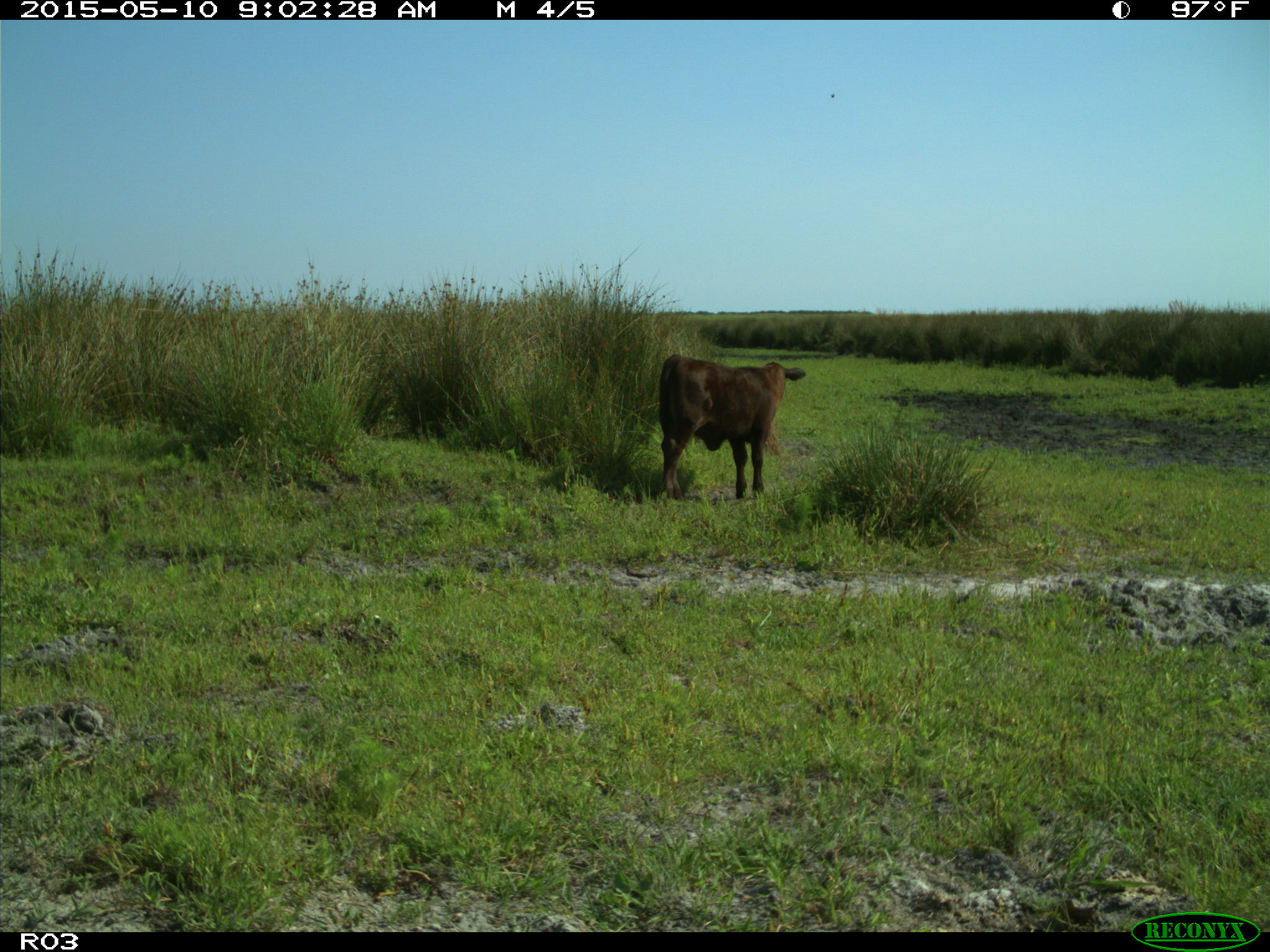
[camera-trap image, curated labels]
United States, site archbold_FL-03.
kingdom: Animalia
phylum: Chordata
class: Mammalia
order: Artiodactyla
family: Bovidae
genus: Bos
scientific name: Bos taurus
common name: domestic cow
Bos taurus (domestic cow).